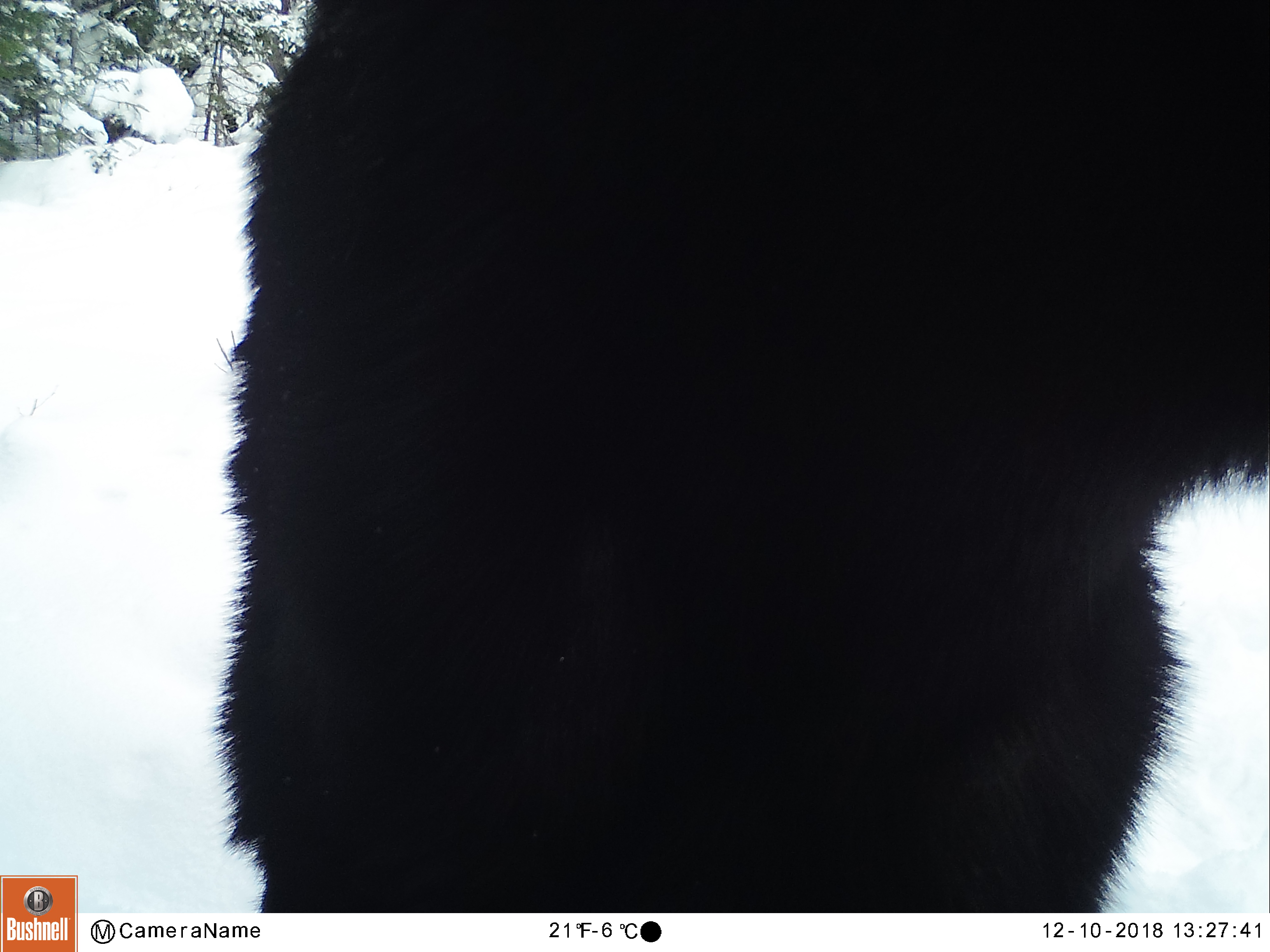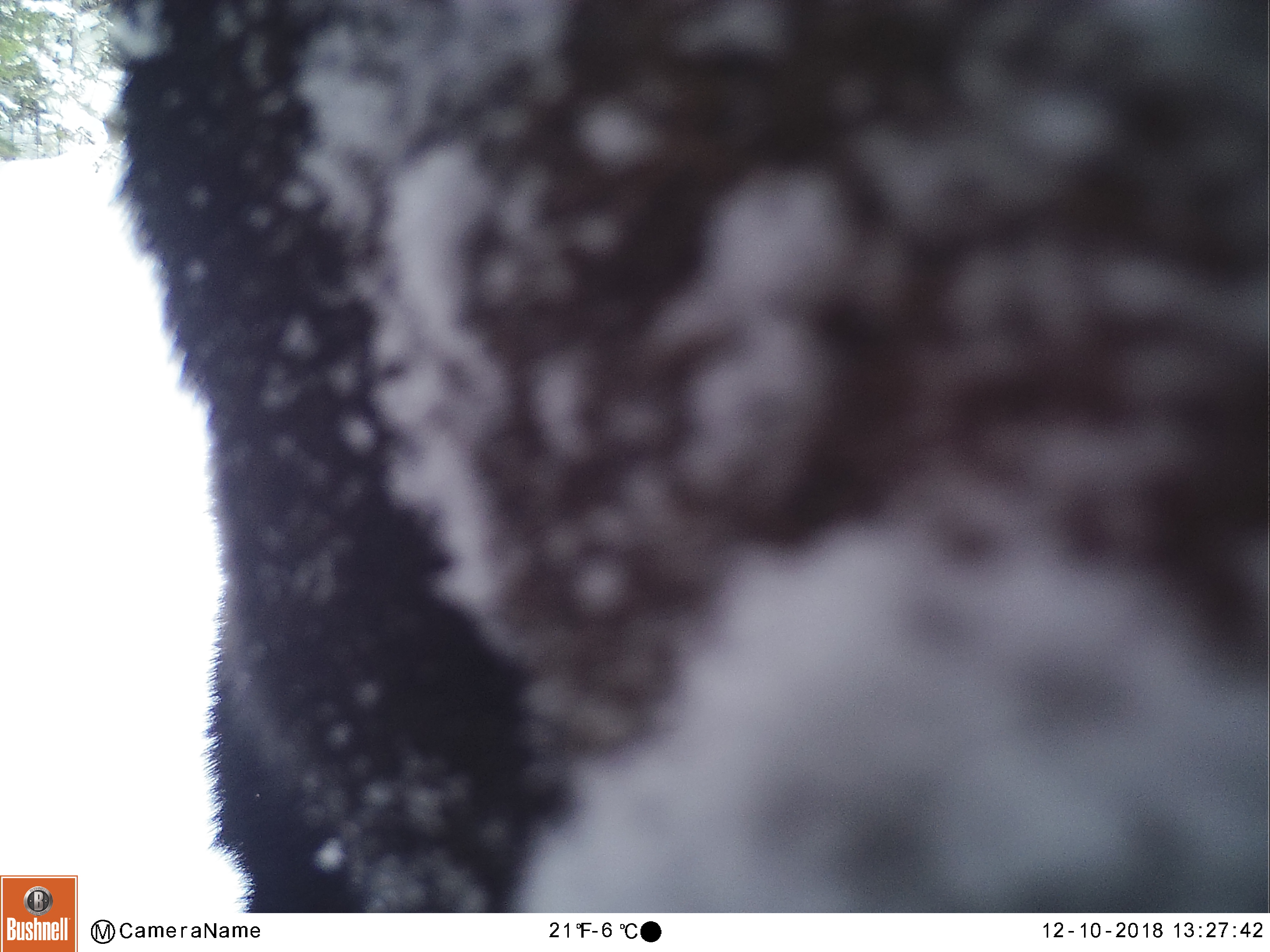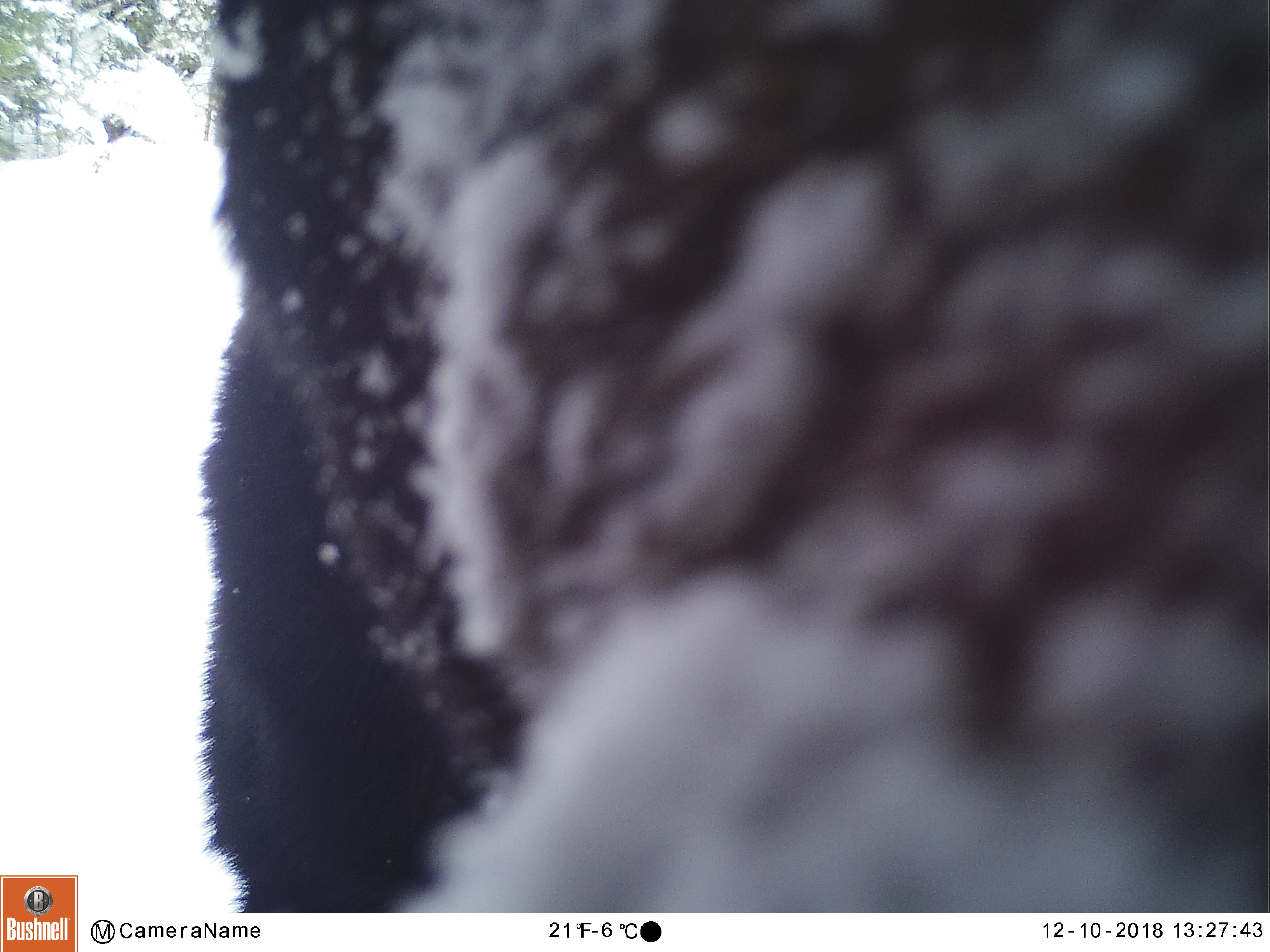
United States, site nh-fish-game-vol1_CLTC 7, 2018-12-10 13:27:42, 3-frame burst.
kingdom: Animalia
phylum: Chordata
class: Mammalia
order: Artiodactyla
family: Cervidae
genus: Alces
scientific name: Alces alces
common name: moose